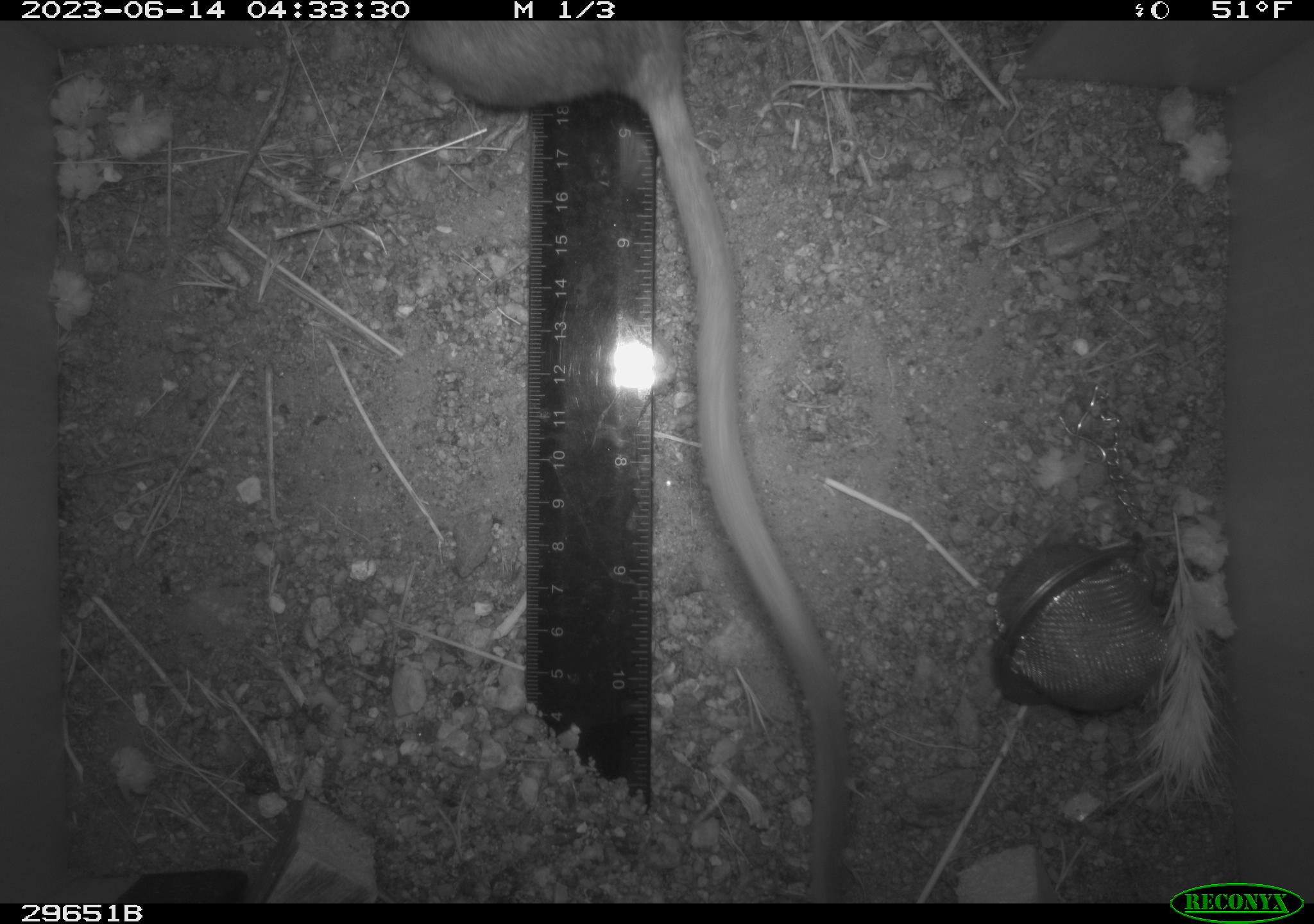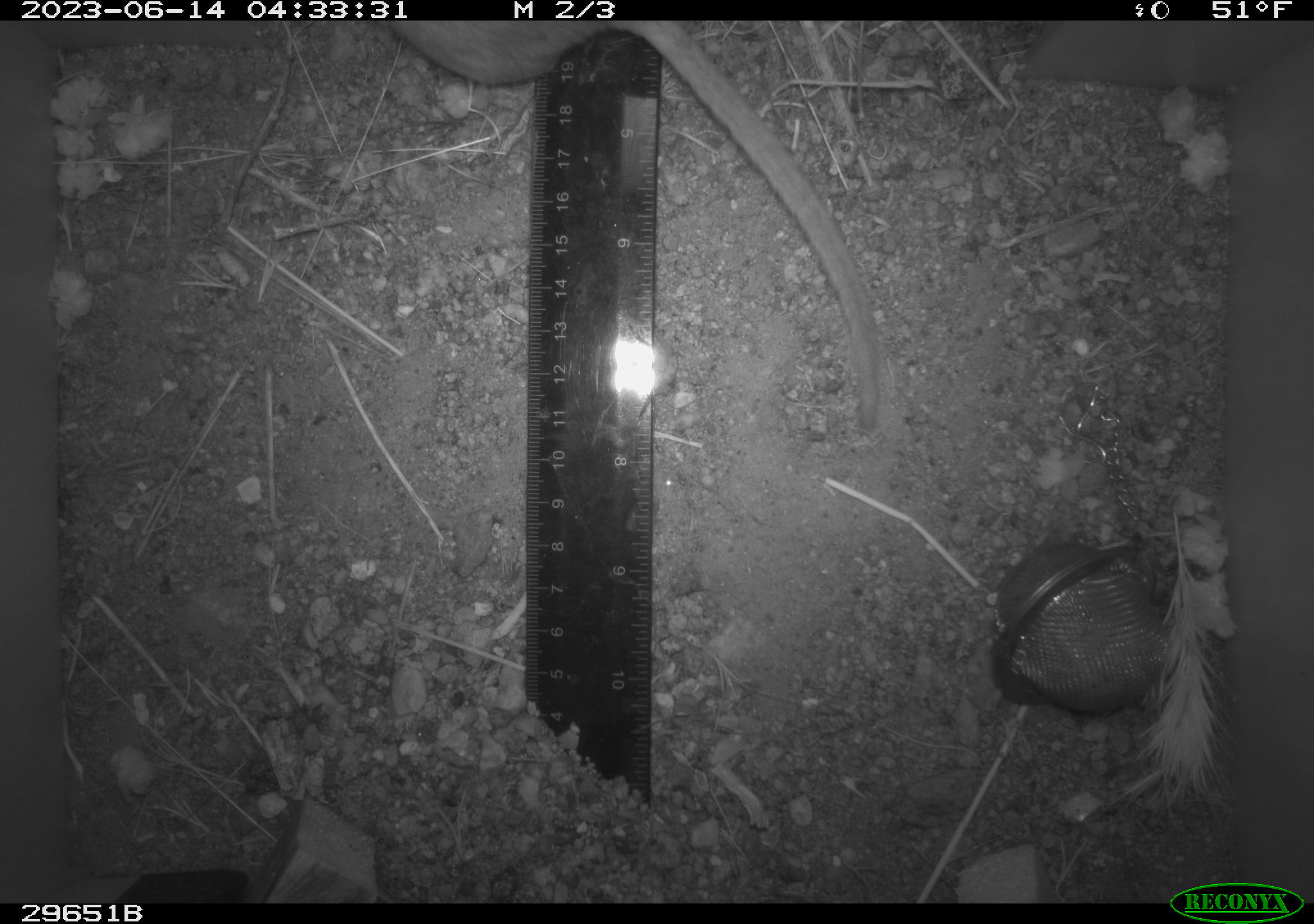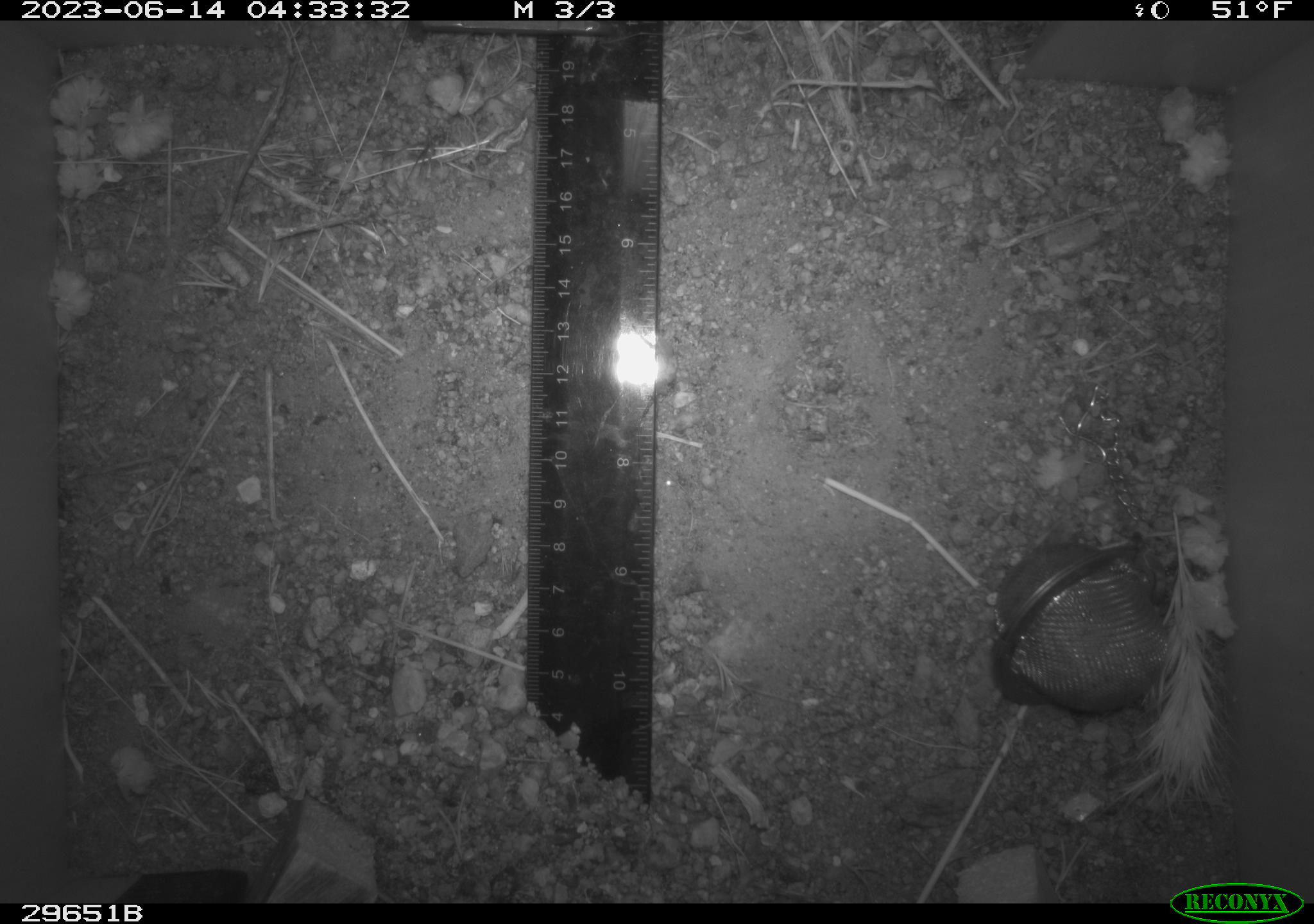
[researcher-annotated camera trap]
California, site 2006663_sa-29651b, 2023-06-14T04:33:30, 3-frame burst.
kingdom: Animalia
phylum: Chordata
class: Mammalia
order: Rodentia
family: Cricetidae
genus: Neotoma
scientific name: Neotoma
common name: pack rat or woodrat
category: neotoma species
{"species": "neotoma species (pack rat or woodrat) (Neotoma)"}